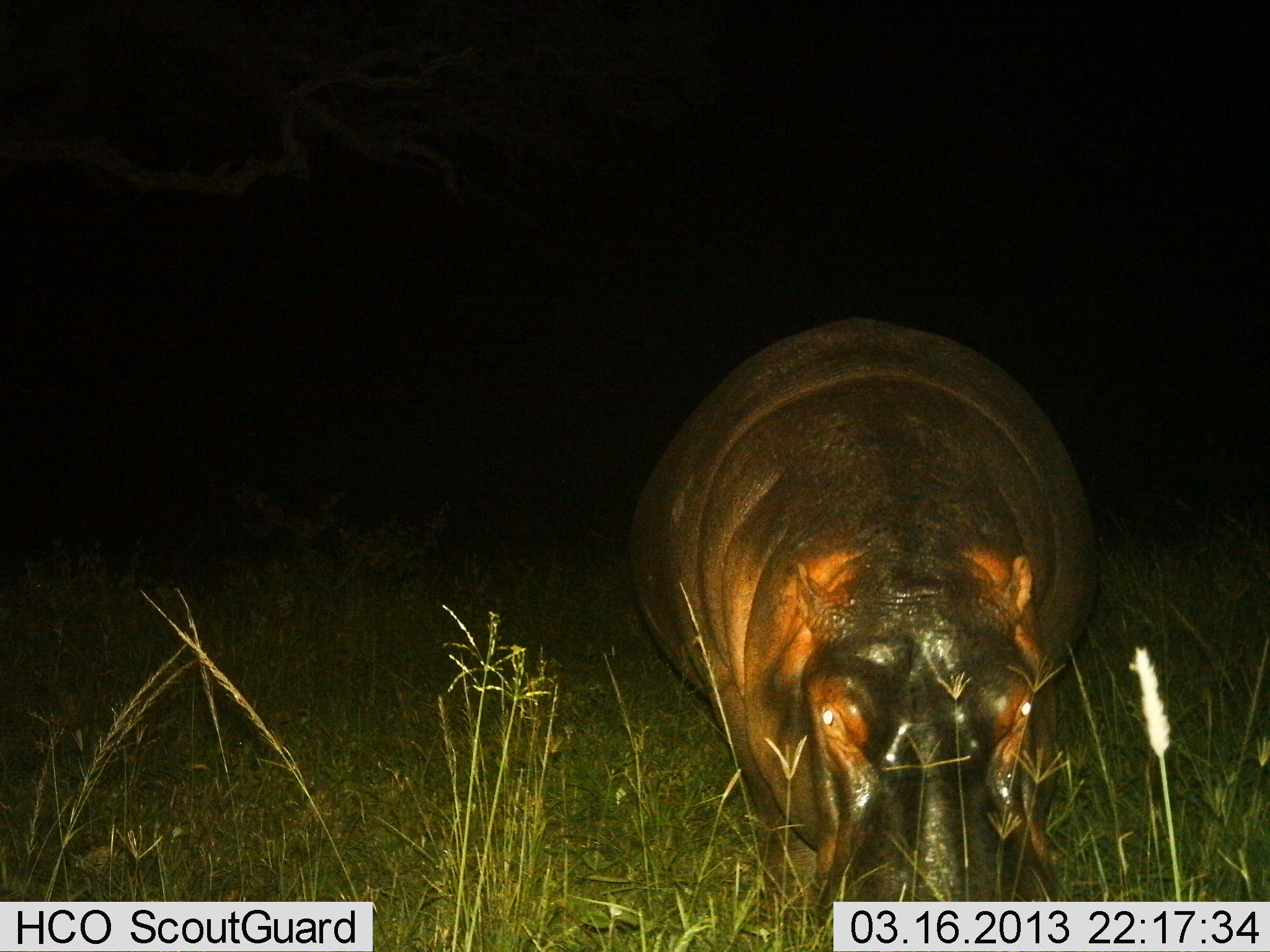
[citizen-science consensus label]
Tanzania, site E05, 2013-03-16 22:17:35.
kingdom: Animalia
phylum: Chordata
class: Mammalia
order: Artiodactyla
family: Hippopotamidae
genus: Hippopotamus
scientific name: Hippopotamus amphibius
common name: hippopotamus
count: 1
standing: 52%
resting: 0%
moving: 12%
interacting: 0%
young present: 0%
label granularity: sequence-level